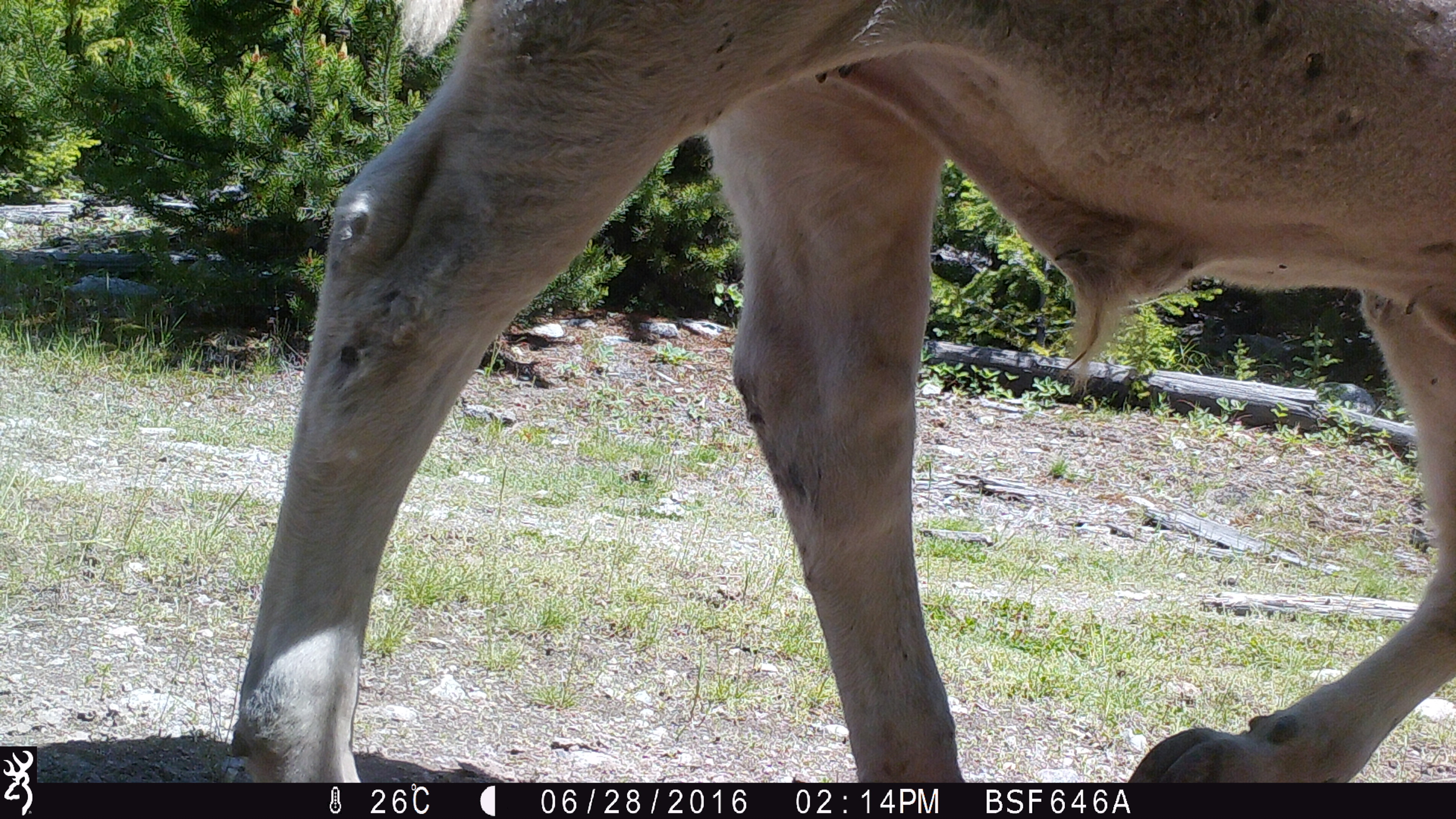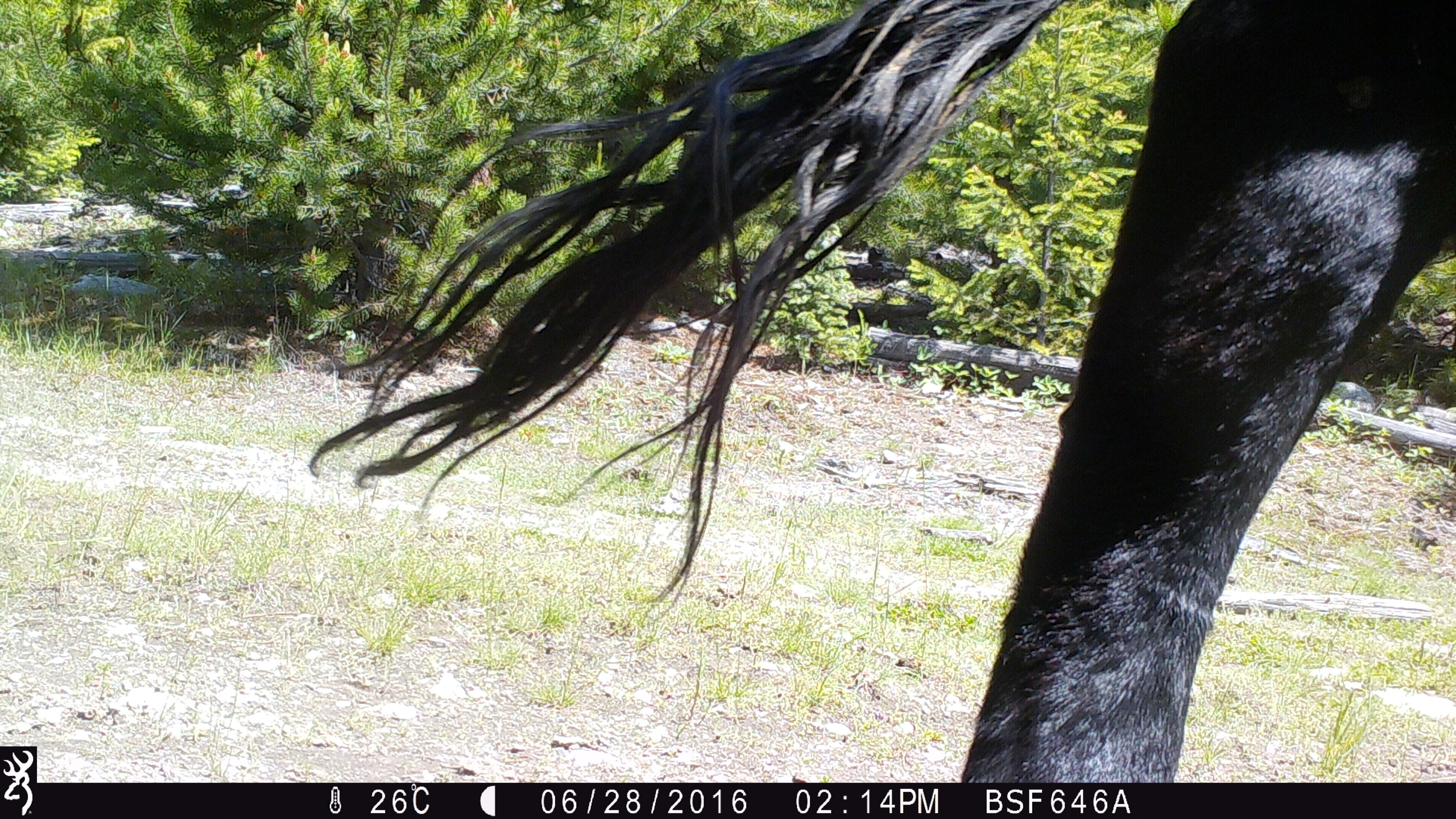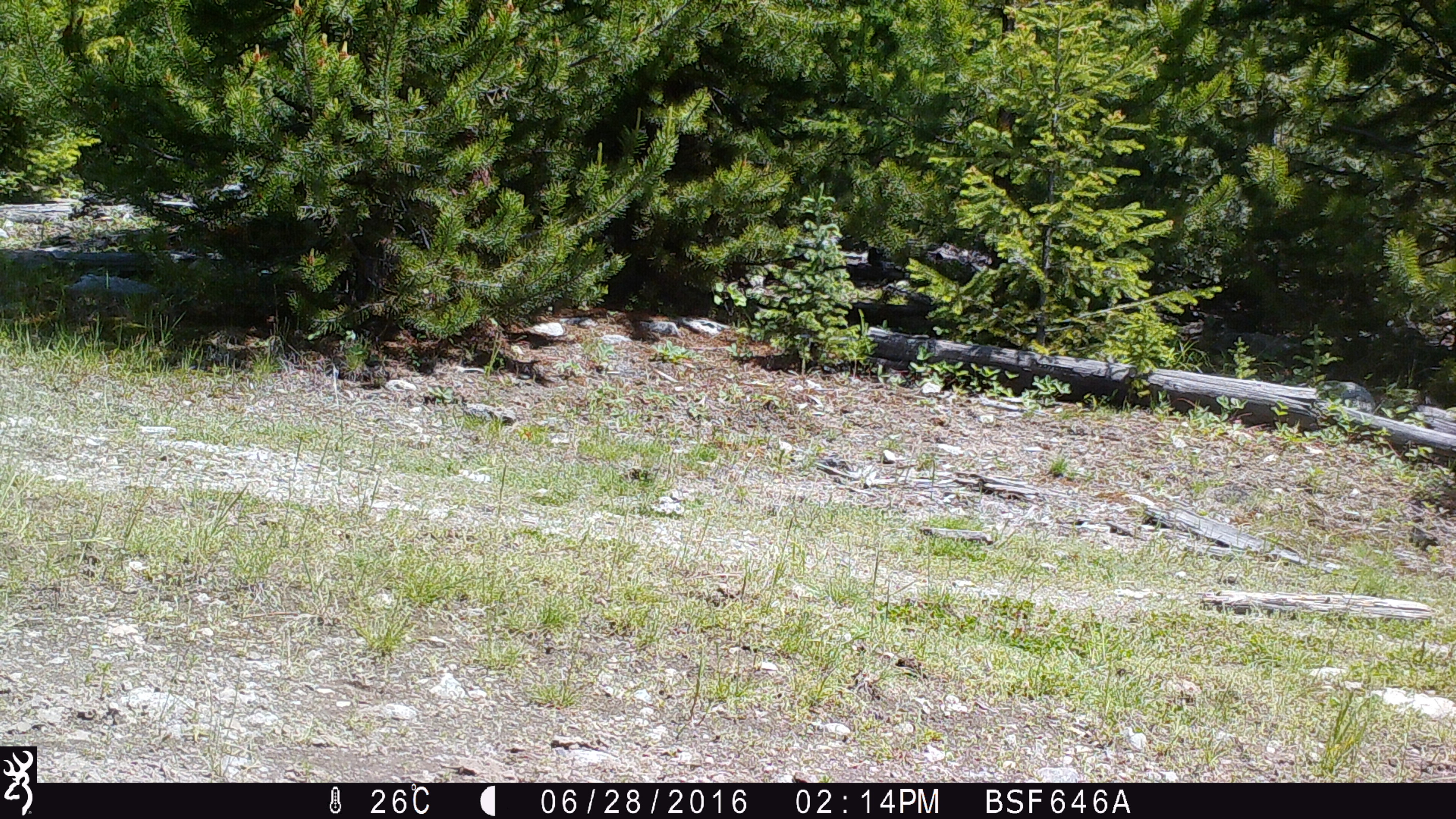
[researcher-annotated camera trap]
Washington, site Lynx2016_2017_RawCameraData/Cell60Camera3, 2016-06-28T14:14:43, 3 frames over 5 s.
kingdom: Animalia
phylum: Chordata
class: Mammalia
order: Artiodactyla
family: Bovidae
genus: Bos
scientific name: Bos taurus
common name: domestic cattle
Domestic cattle (Bos taurus). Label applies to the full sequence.